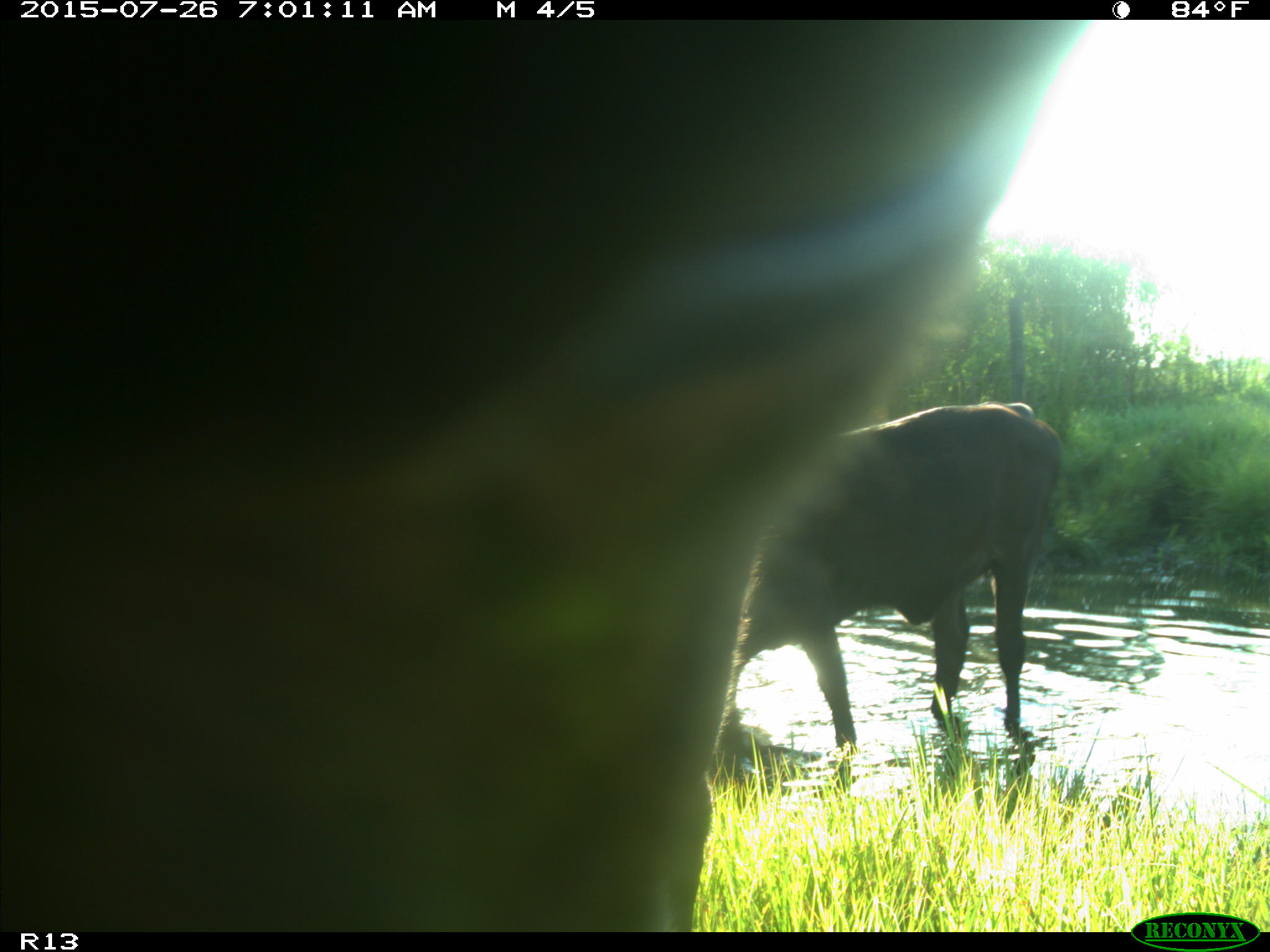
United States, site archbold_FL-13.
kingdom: Animalia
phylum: Chordata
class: Mammalia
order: Artiodactyla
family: Bovidae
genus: Bos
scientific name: Bos taurus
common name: domestic cow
Bos taurus (domestic cow).